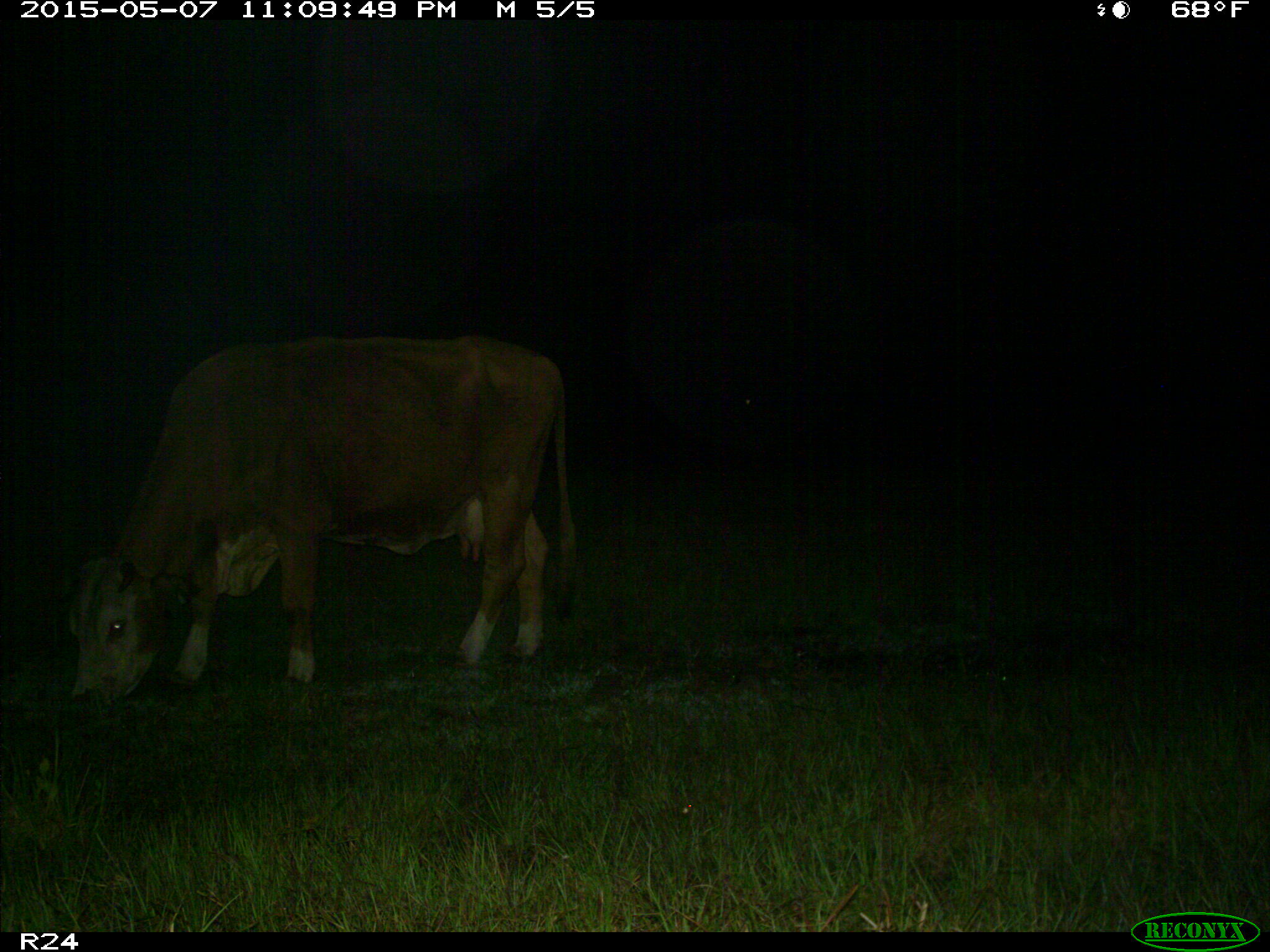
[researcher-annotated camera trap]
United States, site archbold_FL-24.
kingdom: Animalia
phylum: Chordata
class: Mammalia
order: Artiodactyla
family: Bovidae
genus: Bos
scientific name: Bos taurus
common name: domestic cow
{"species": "Bos taurus (domestic cow)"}